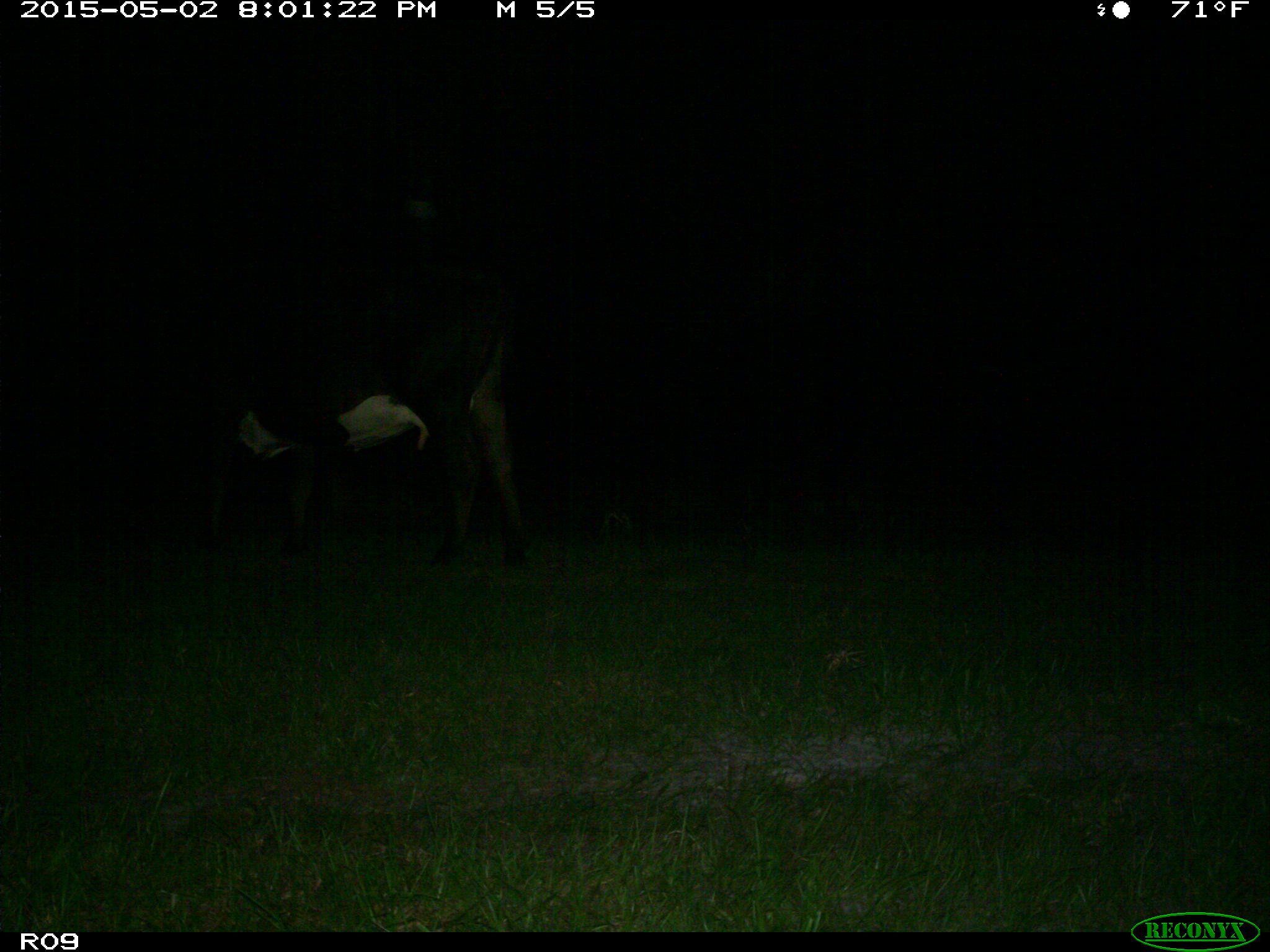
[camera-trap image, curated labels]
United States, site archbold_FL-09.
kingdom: Animalia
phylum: Chordata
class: Mammalia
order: Artiodactyla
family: Bovidae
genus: Bos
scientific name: Bos taurus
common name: domestic cow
Bos taurus (domestic cow).